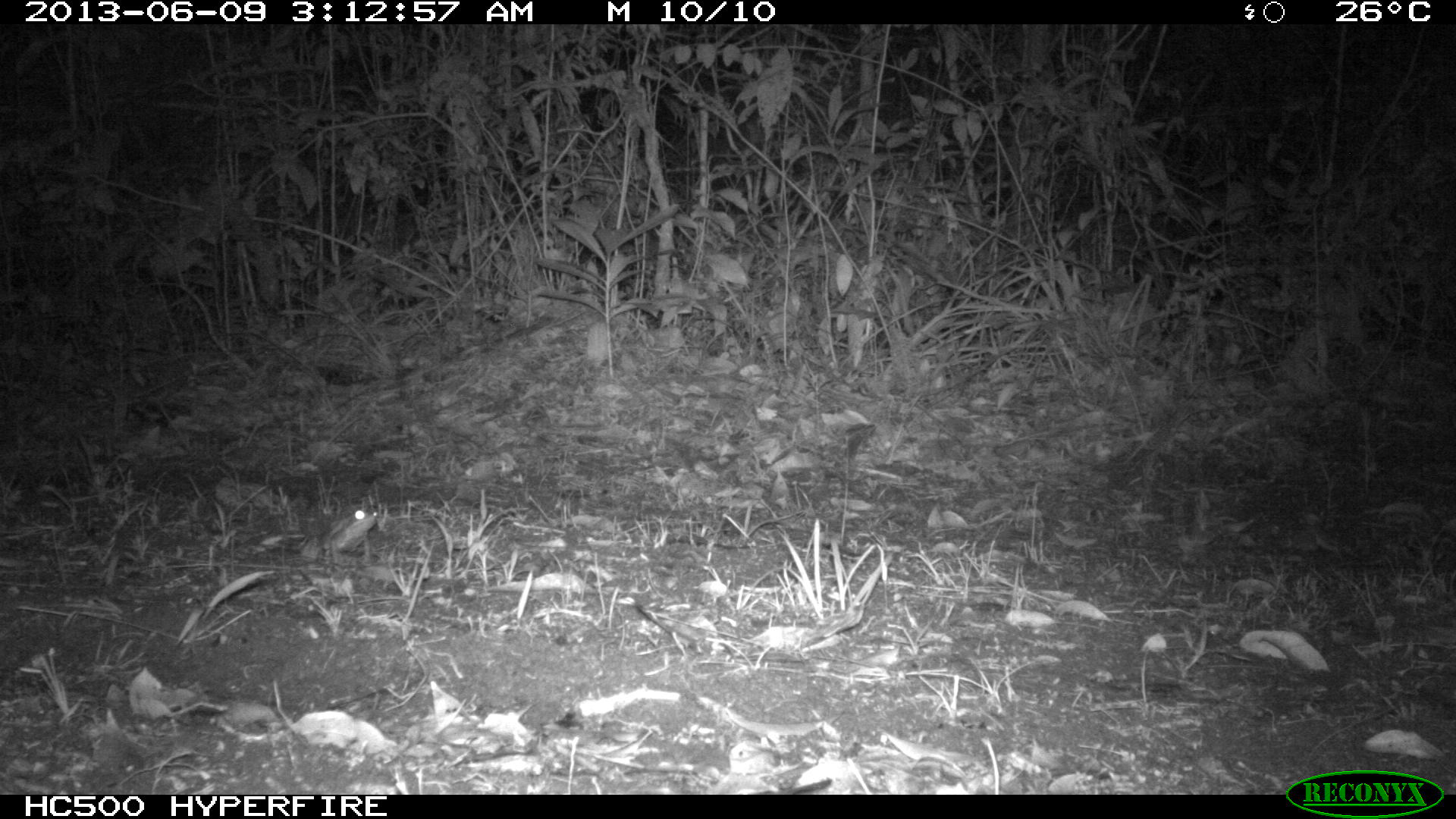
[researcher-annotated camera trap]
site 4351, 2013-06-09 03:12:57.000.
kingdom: Animalia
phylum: Chordata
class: Mammalia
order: Perissodactyla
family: Tapiridae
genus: Tapirus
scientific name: Tapirus bairdii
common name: baird's tapir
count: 1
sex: male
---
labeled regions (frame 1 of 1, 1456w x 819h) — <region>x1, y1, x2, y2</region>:
tapirus bairdii: <region>230, 503, 383, 577</region>